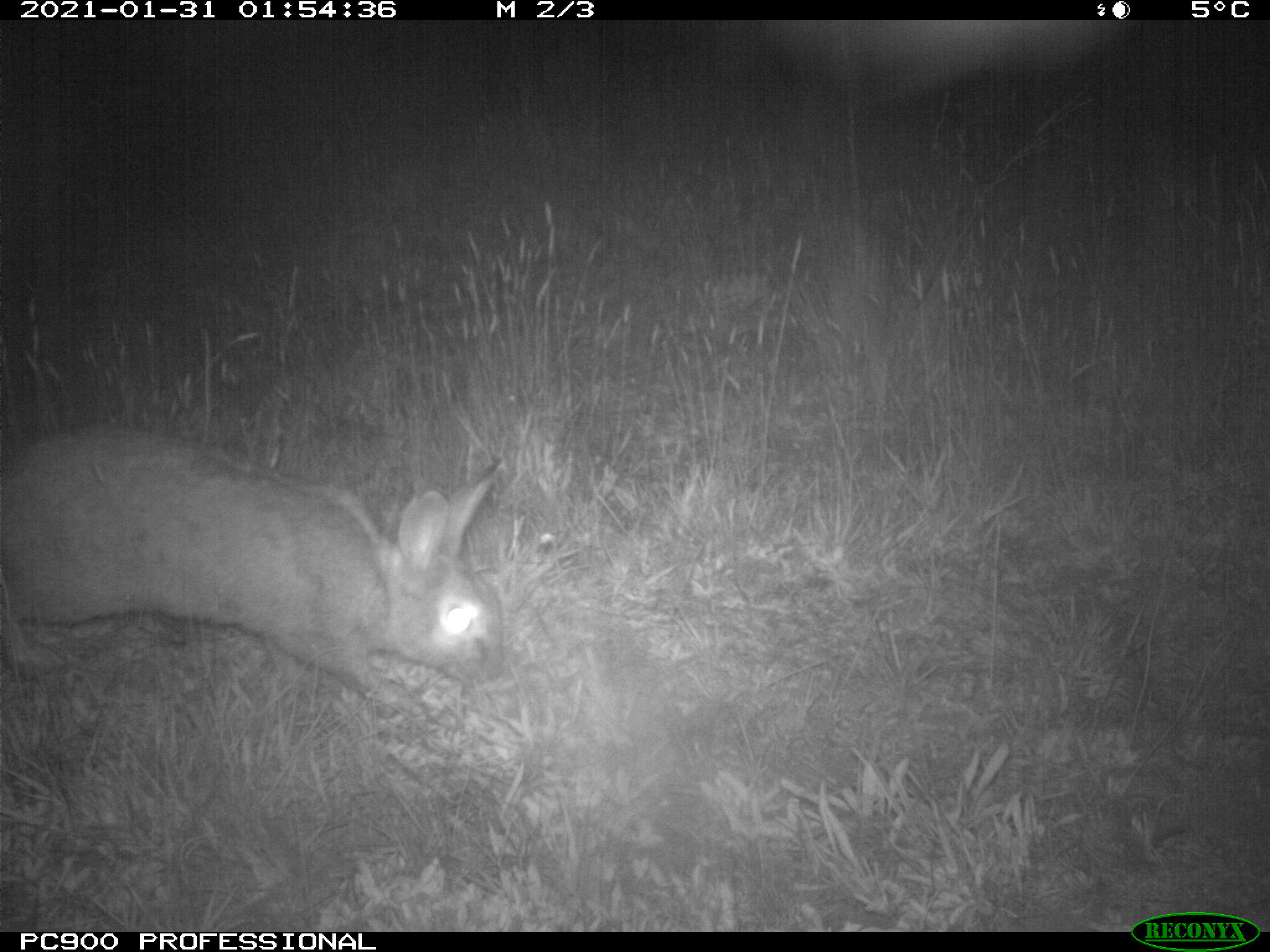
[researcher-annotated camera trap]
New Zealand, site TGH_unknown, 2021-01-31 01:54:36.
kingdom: Animalia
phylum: Chordata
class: Mammalia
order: Lagomorpha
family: Leporidae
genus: Oryctolagus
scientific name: Oryctolagus cuniculus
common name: european rabbit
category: rabbit